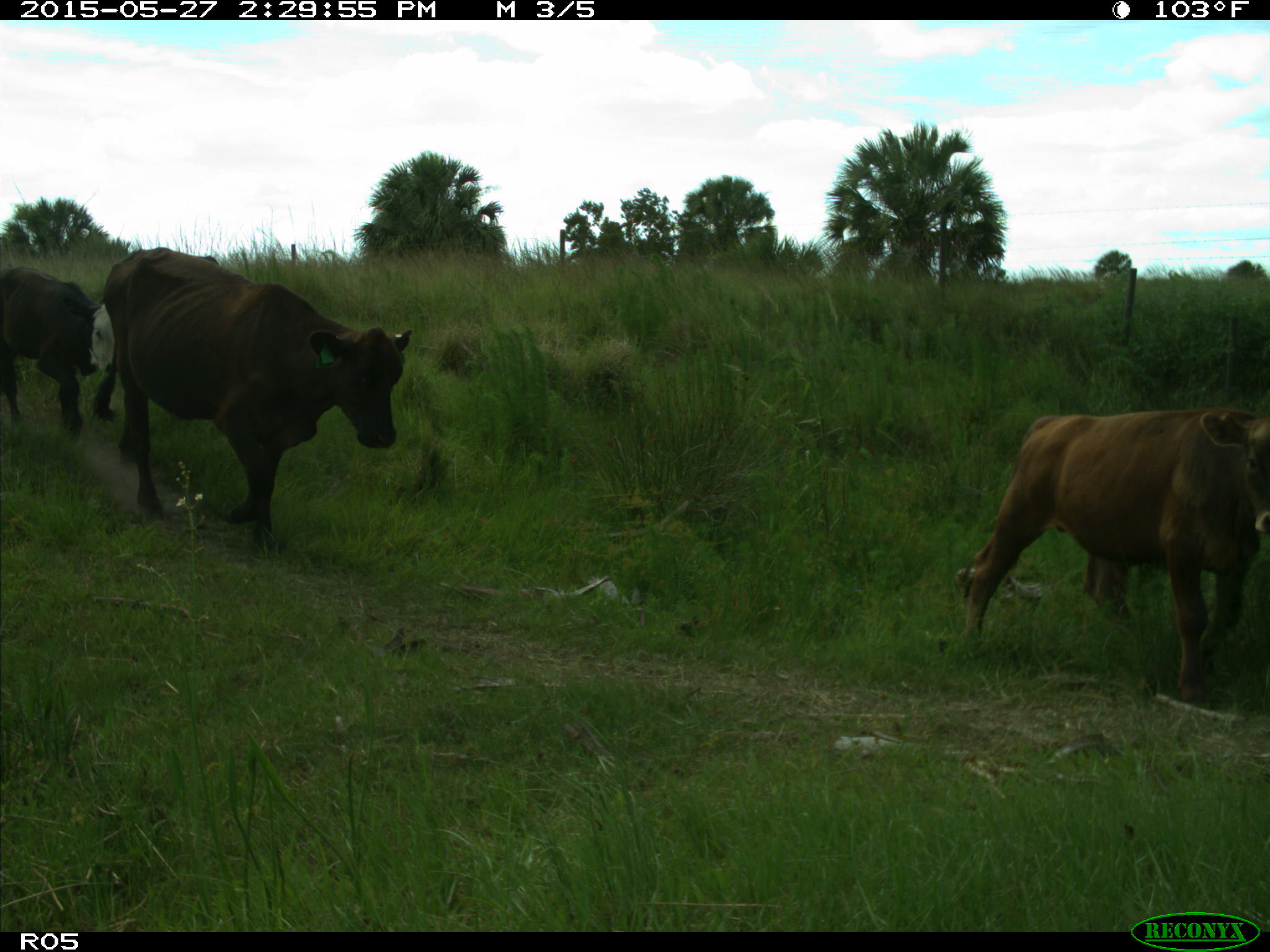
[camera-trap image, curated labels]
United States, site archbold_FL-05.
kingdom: Animalia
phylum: Chordata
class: Mammalia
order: Artiodactyla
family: Bovidae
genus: Bos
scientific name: Bos taurus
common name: domestic cow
Bos taurus (domestic cow).